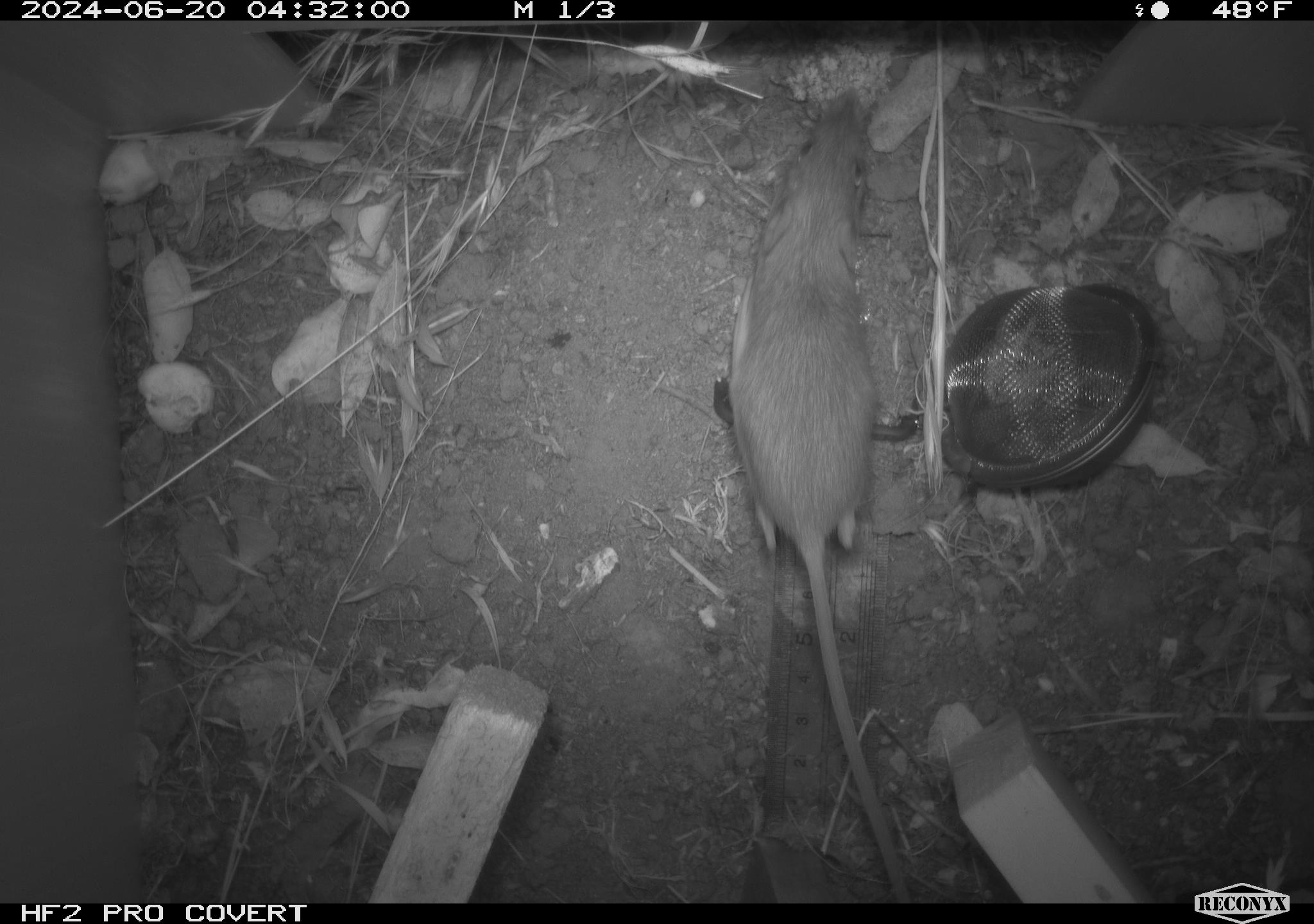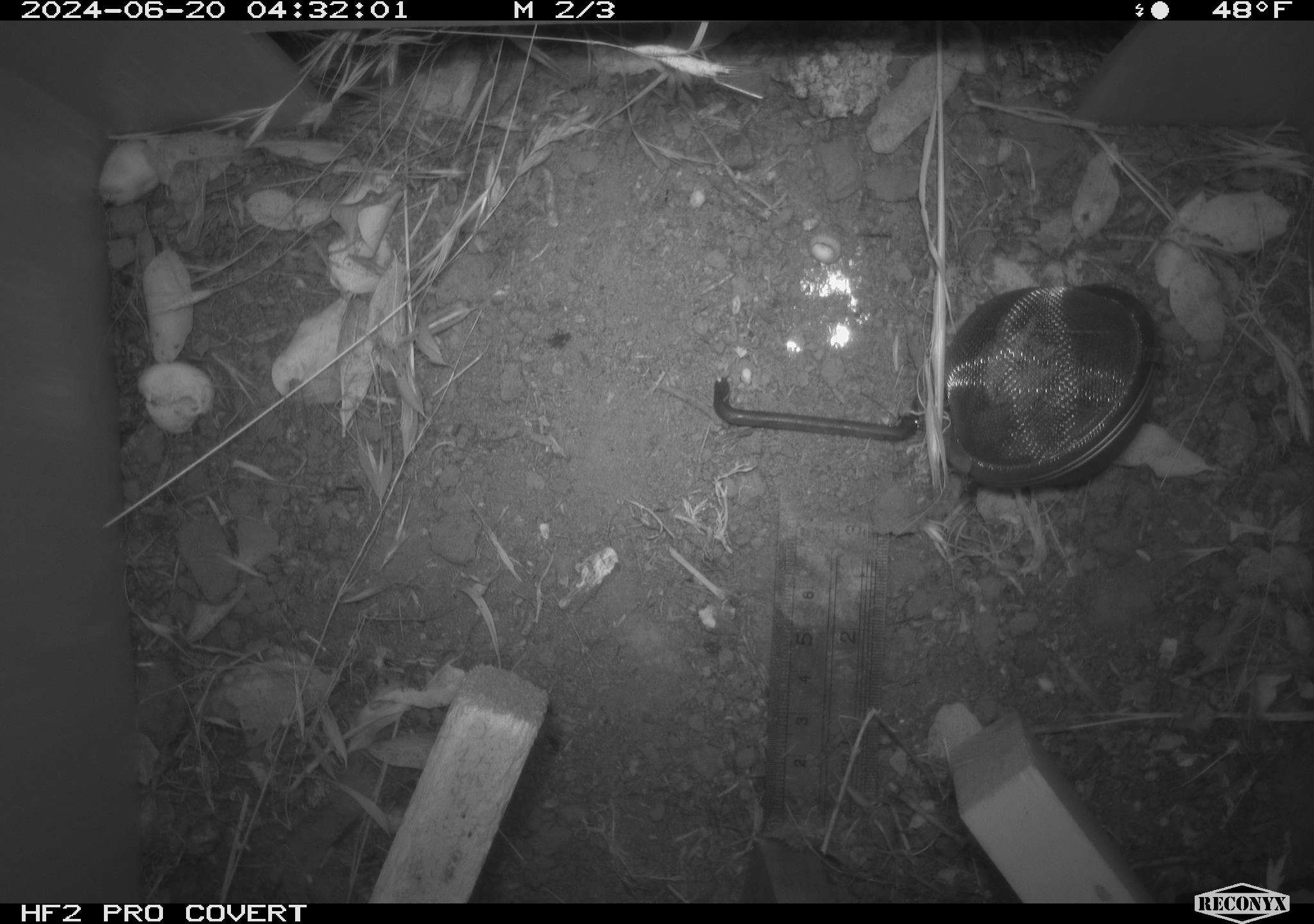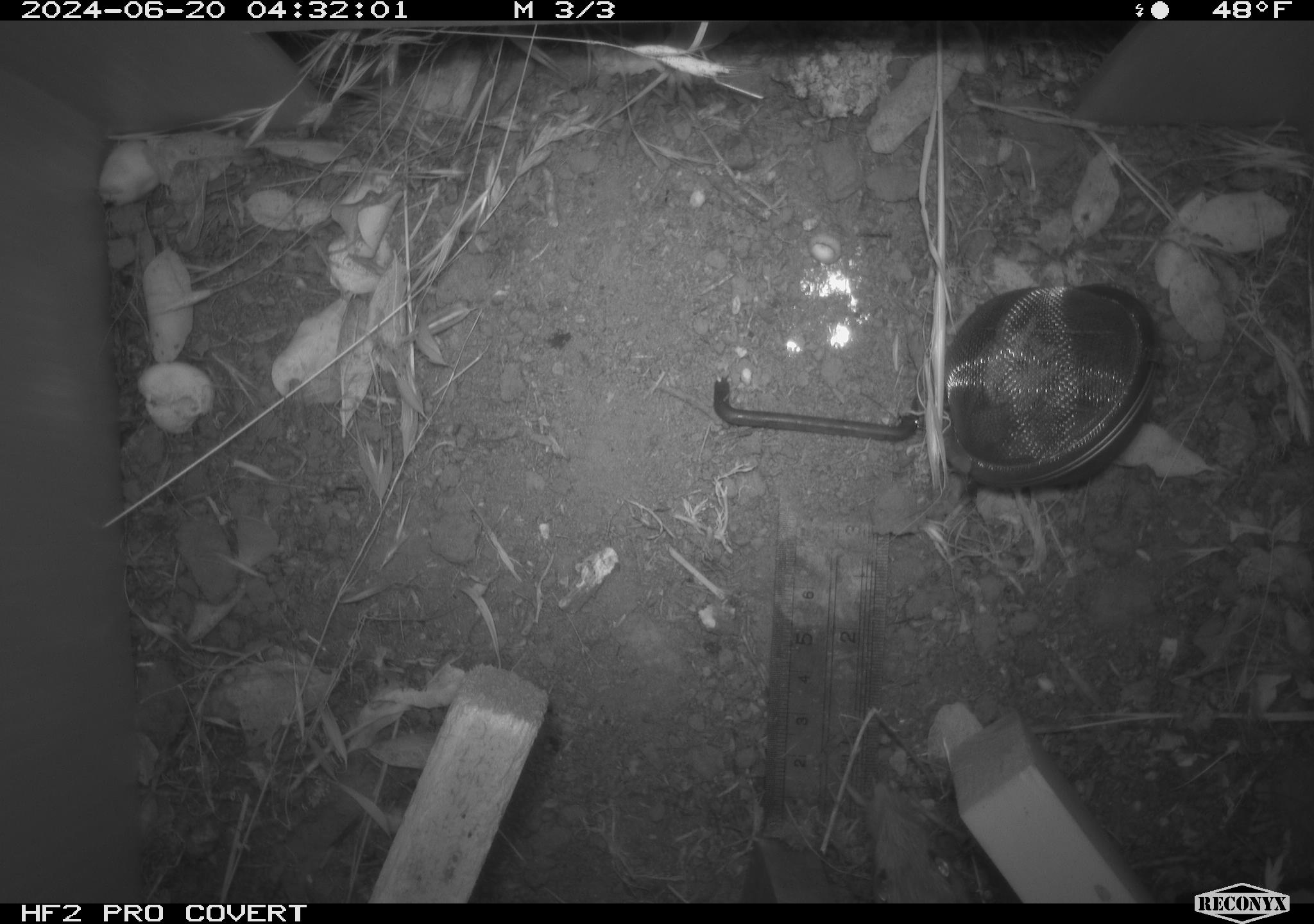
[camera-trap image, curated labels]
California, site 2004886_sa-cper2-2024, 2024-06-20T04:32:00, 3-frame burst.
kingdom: Animalia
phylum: Chordata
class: Mammalia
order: Rodentia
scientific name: Rodentia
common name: rodent